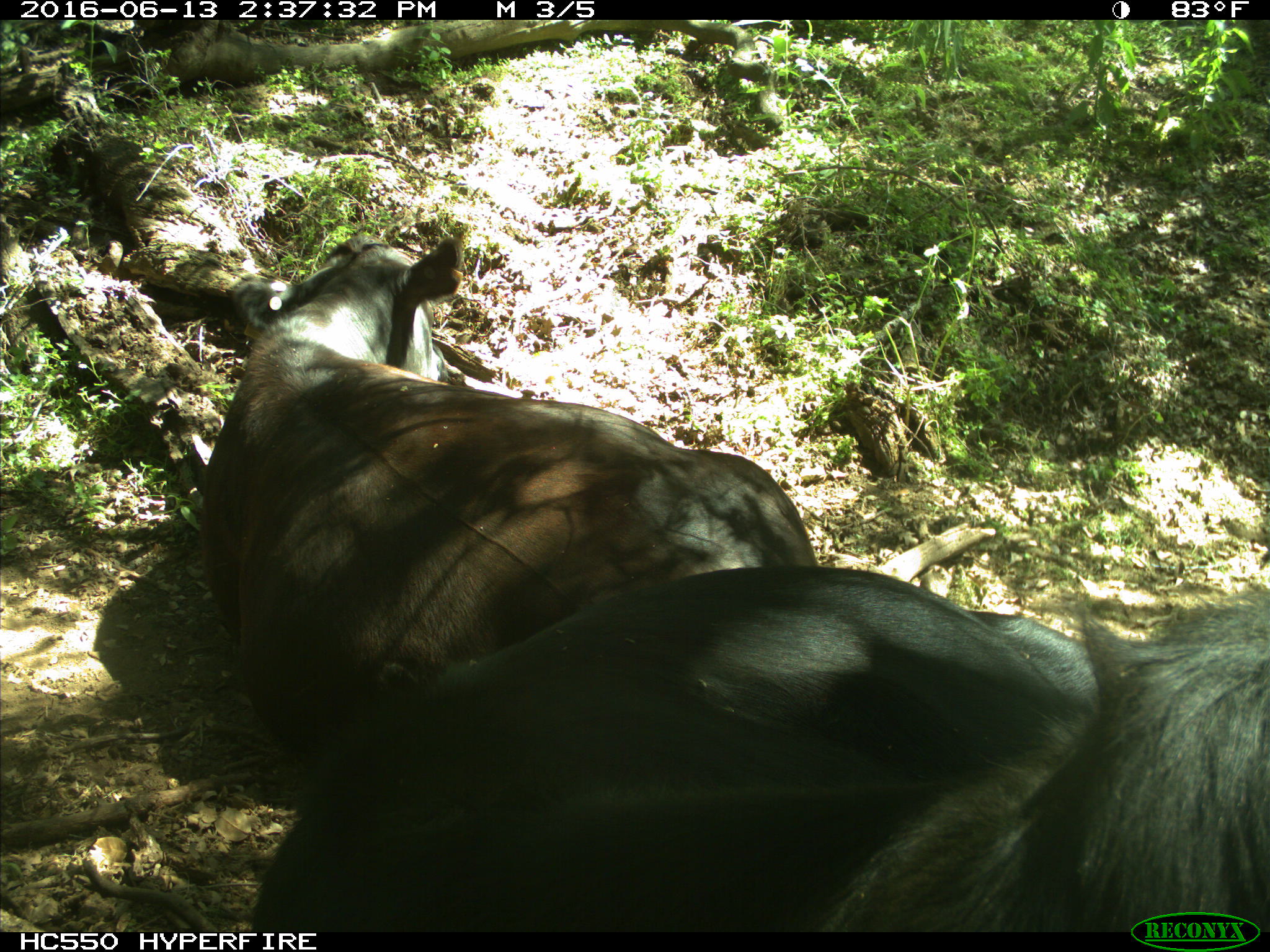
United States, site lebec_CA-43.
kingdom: Animalia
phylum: Chordata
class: Mammalia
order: Artiodactyla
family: Bovidae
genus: Bos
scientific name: Bos taurus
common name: domestic cow